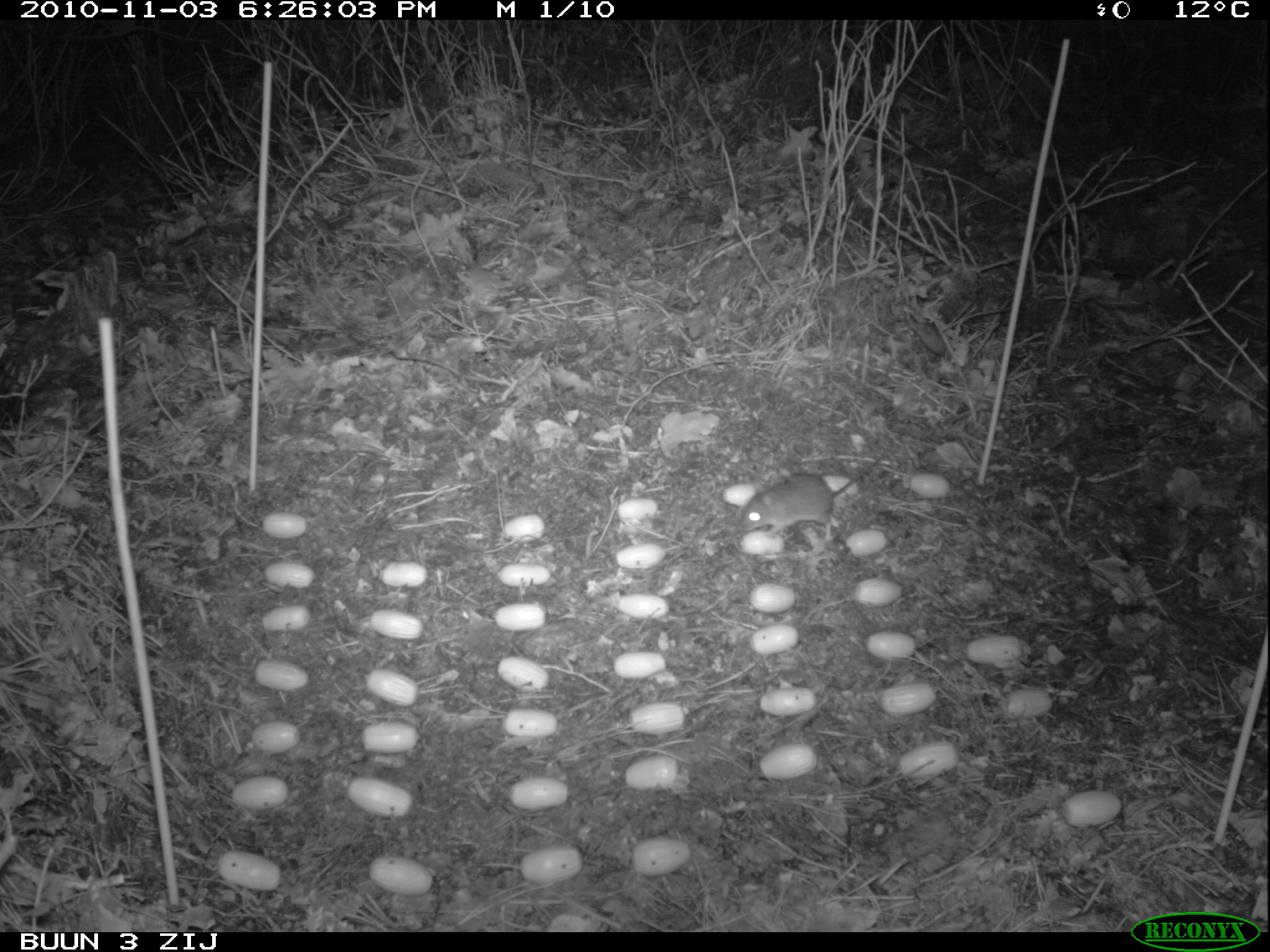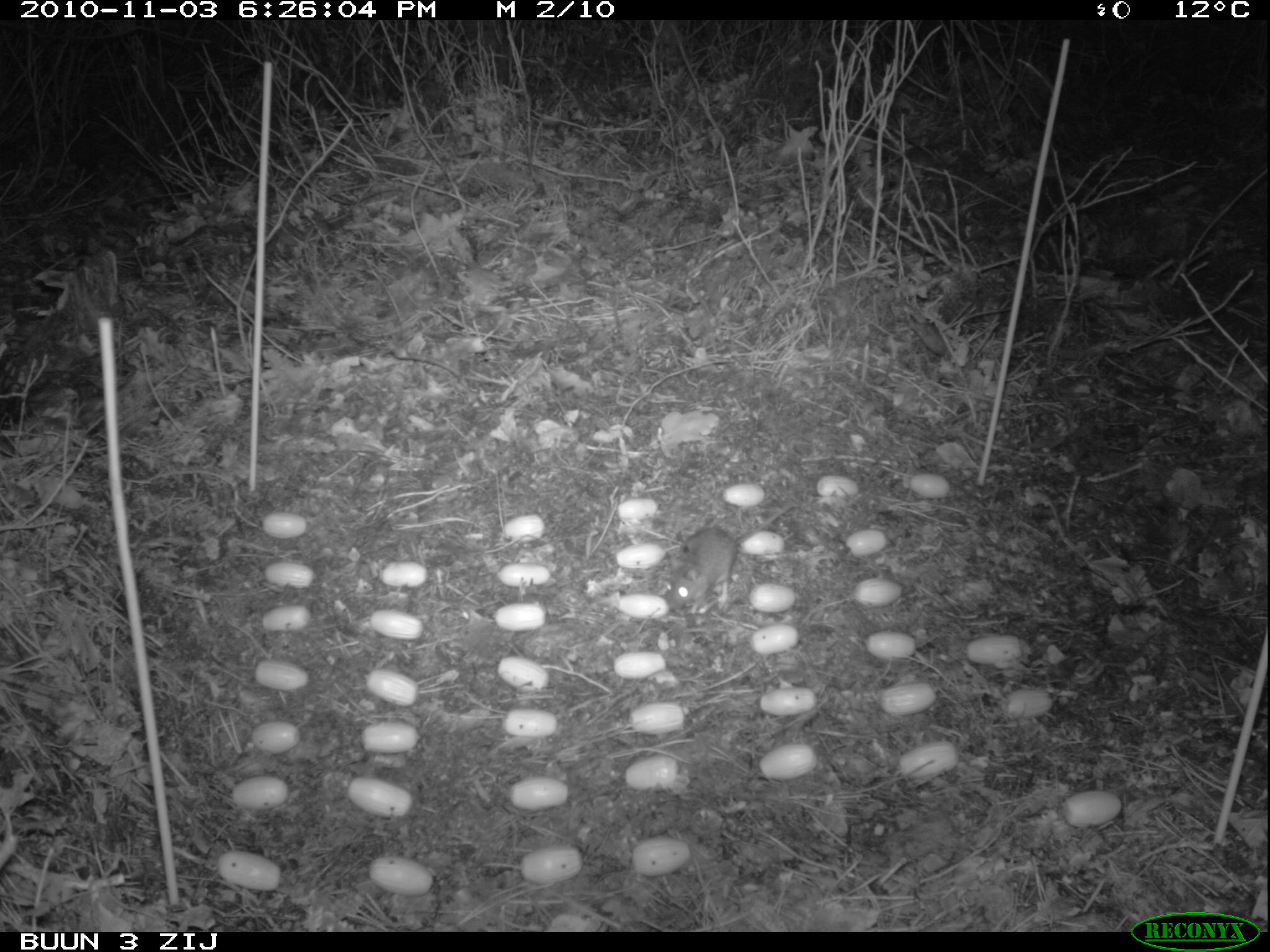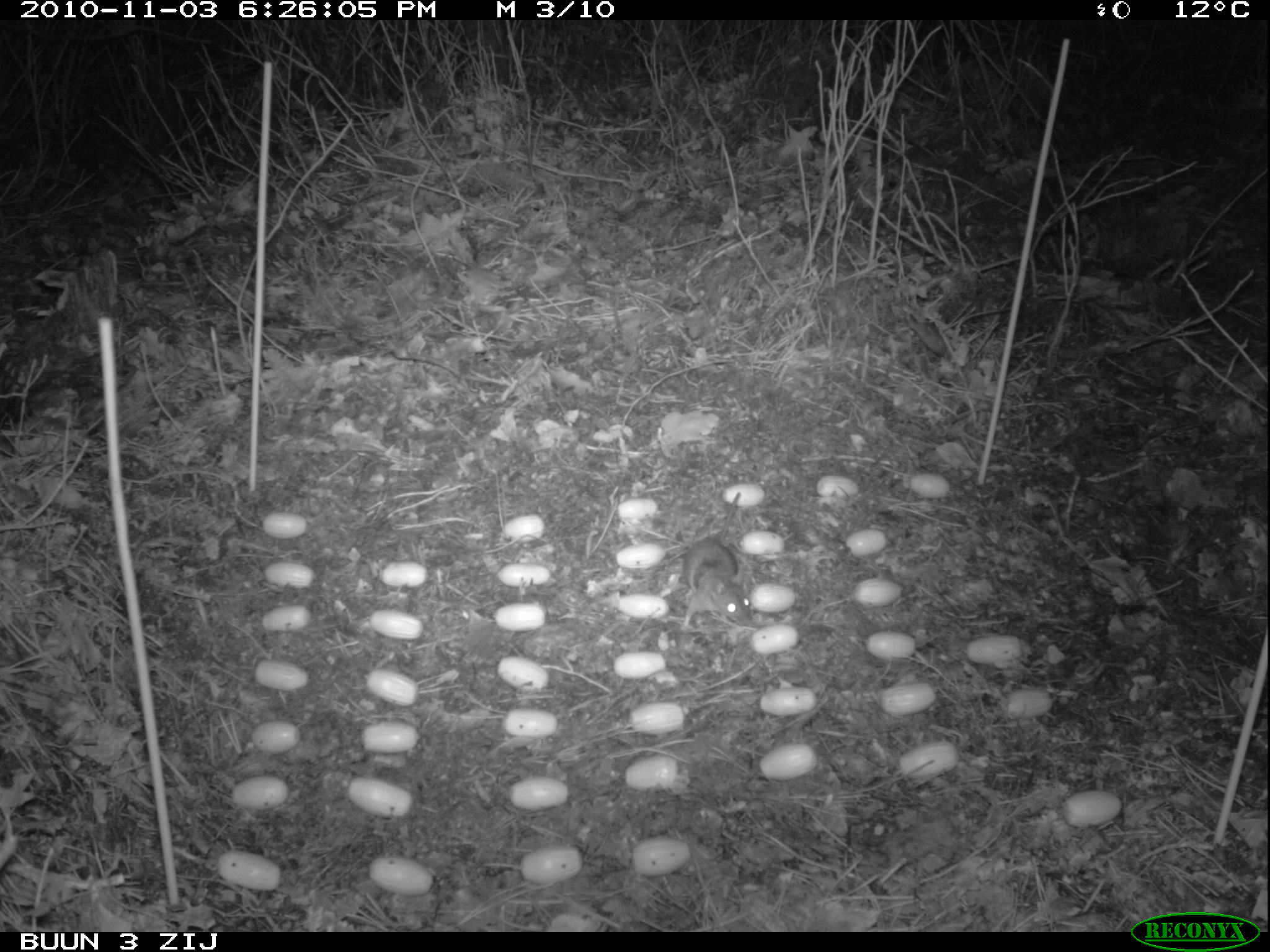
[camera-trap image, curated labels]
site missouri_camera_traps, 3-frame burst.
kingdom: Animalia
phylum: Chordata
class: Mammalia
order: Rodentia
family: Muridae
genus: Apodemus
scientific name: Apodemus sylvaticus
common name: wood mouse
Wood mouse (Apodemus sylvaticus). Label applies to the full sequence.